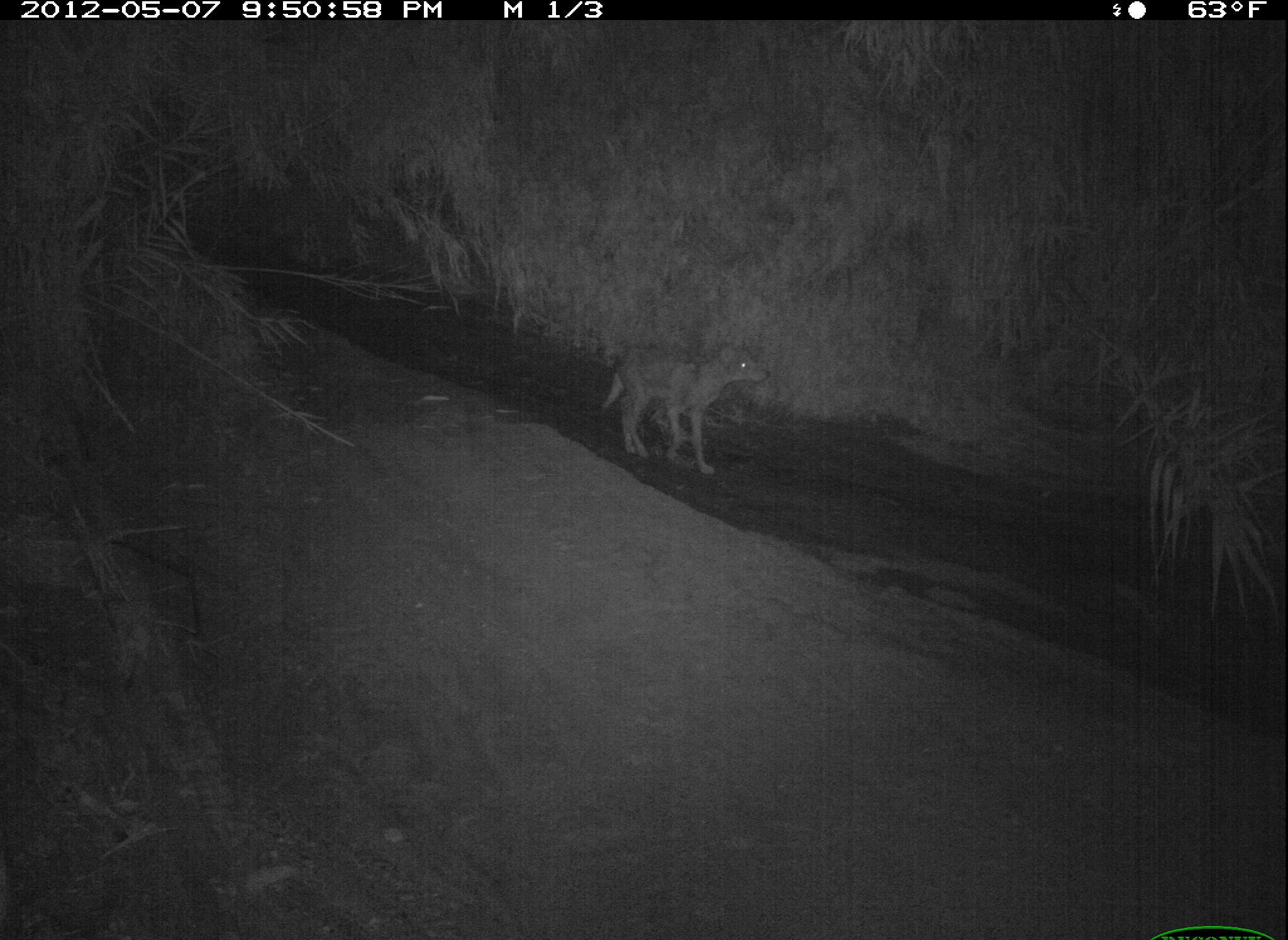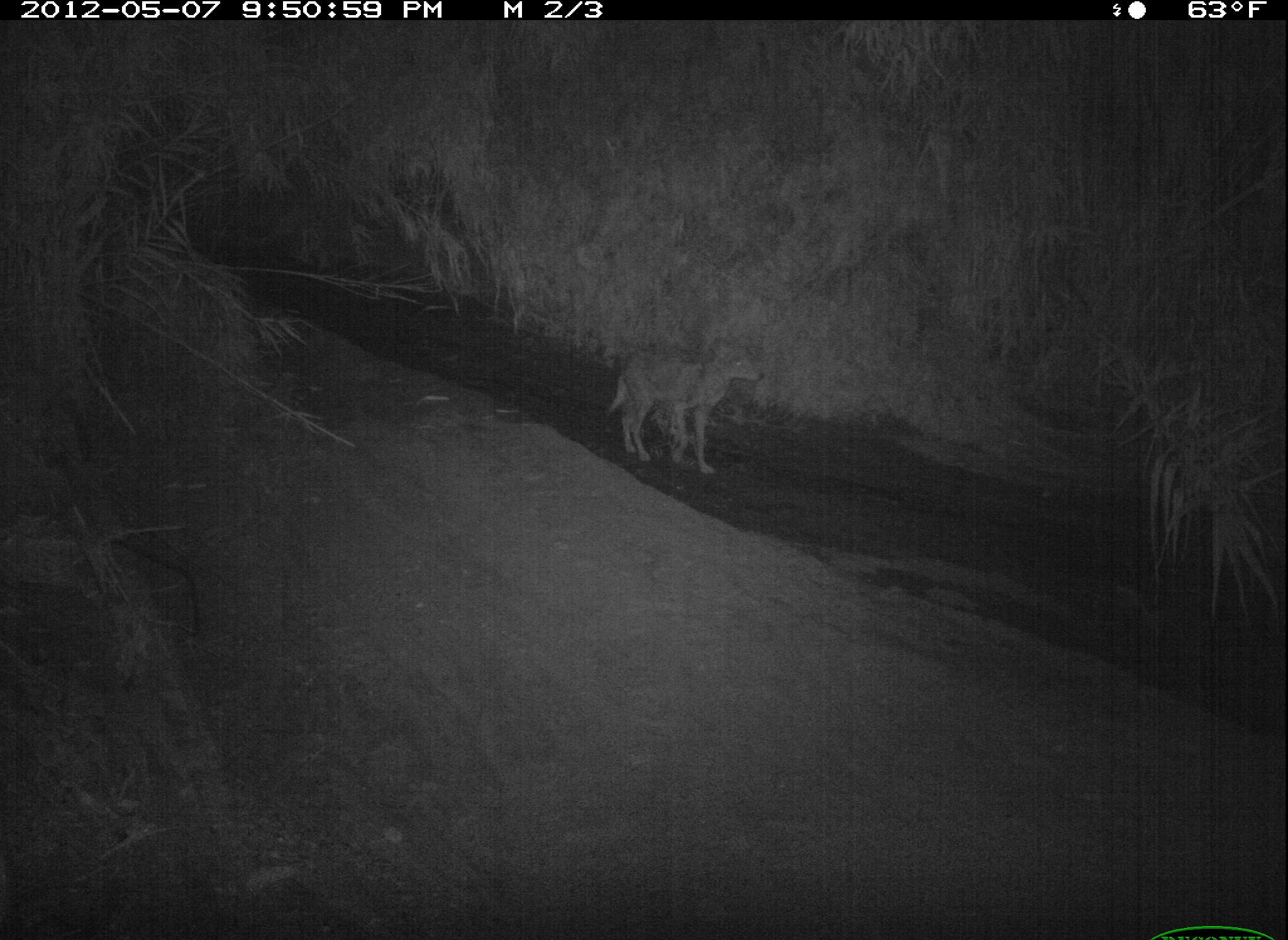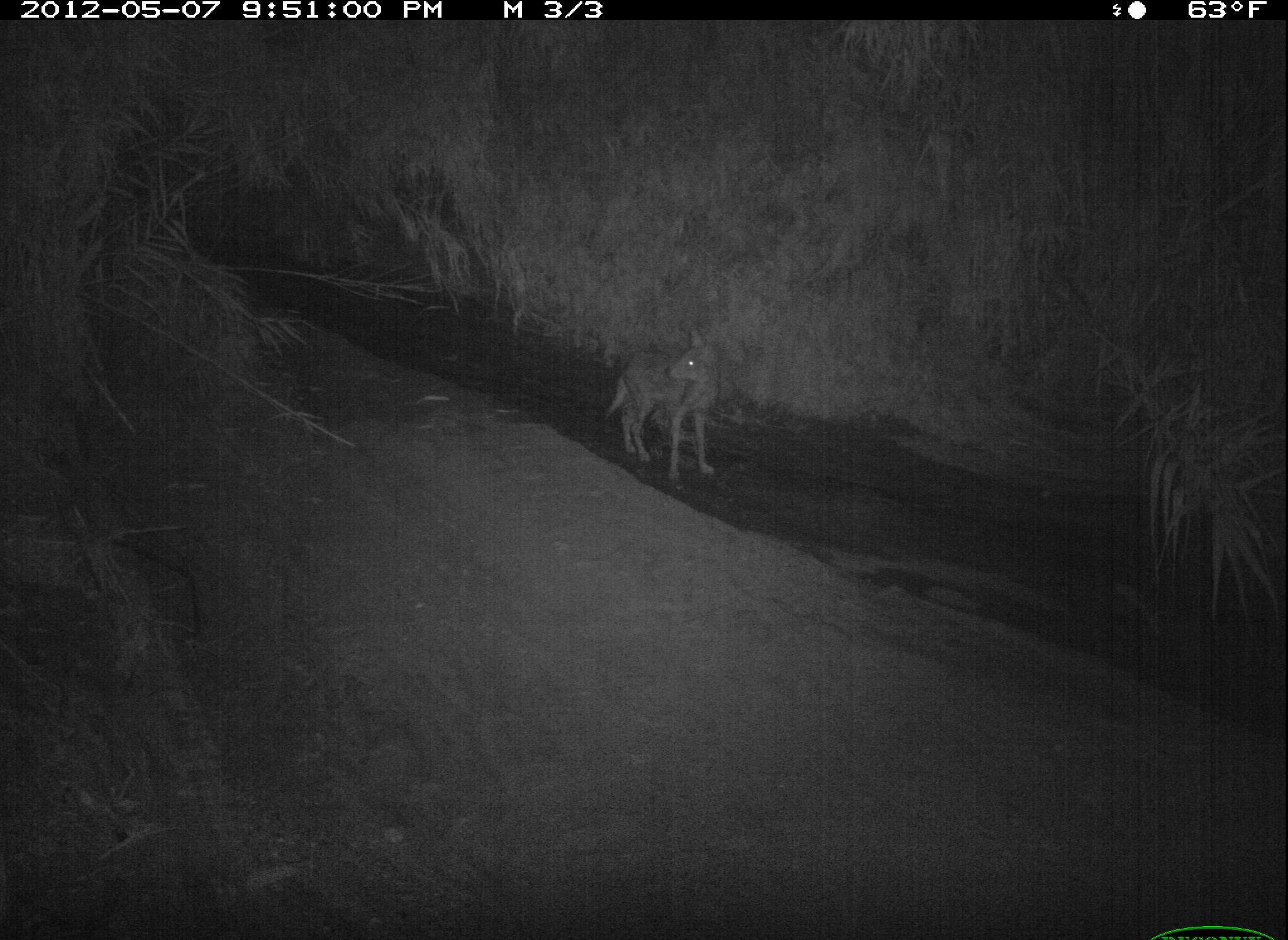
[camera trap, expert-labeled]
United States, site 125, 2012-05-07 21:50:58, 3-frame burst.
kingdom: Animalia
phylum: Chordata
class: Mammalia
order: Carnivora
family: Canidae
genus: Canis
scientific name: Canis latrans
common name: coyote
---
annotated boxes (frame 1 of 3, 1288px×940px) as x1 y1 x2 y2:
coyote: 591 333 775 479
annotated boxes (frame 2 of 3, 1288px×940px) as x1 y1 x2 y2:
coyote: 603 335 767 482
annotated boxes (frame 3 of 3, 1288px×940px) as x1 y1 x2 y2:
coyote: 599 321 735 485